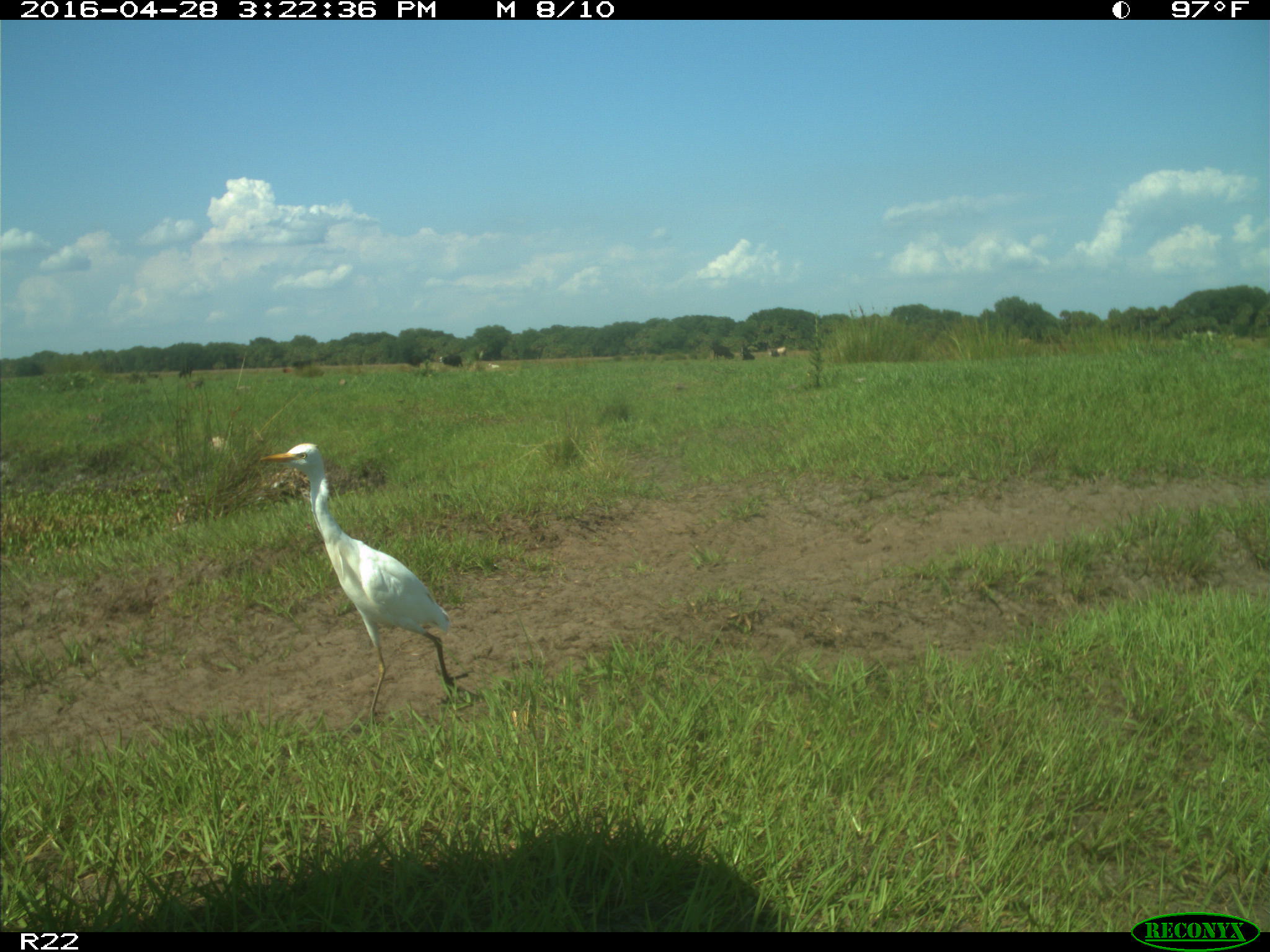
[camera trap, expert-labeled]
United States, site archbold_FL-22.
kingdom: Animalia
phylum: Chordata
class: Mammalia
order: Artiodactyla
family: Bovidae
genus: Bos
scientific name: Bos taurus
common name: domestic cow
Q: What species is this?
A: Bos taurus (domestic cow).